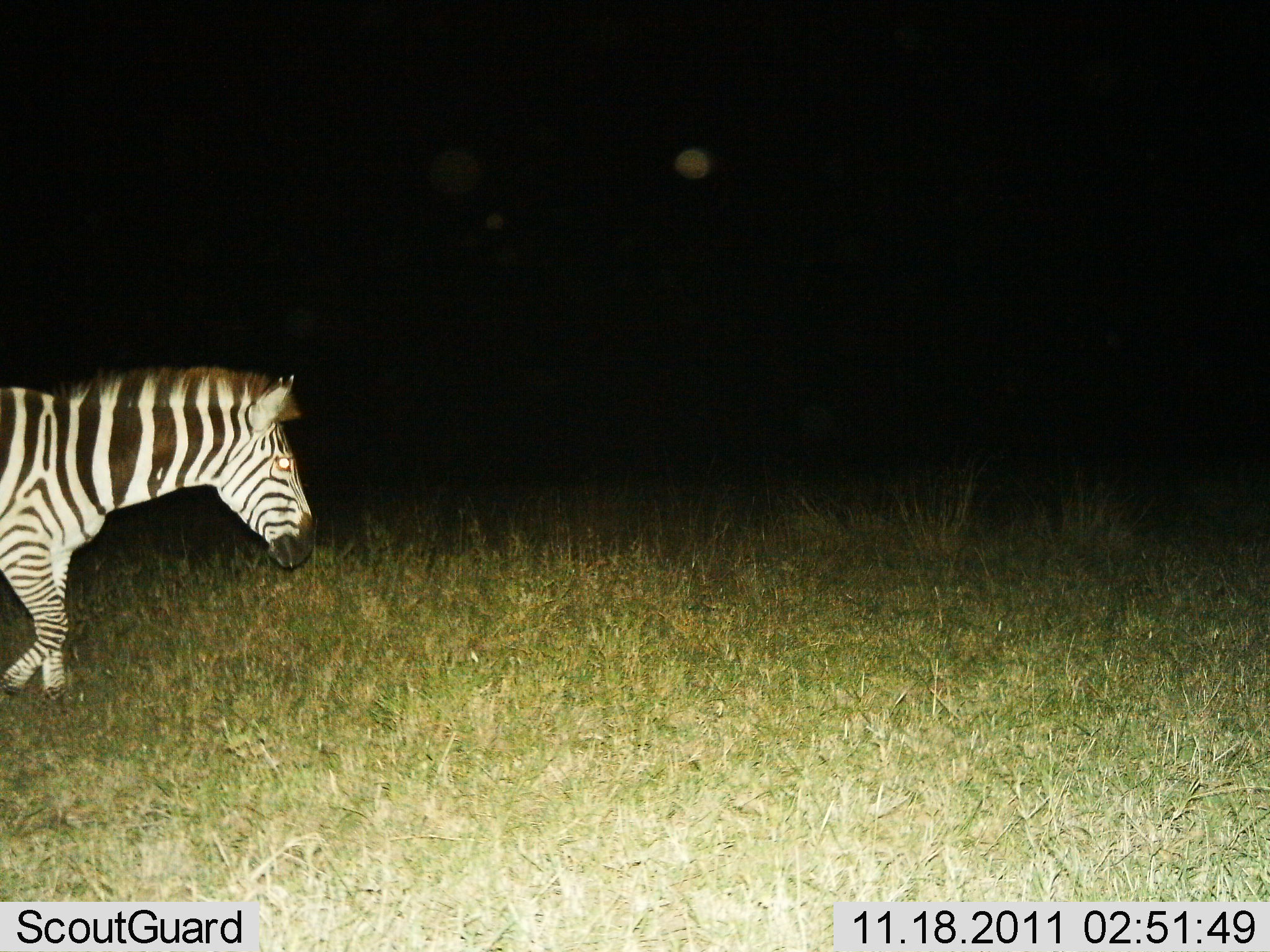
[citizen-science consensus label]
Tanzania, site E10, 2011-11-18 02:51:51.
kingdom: Animalia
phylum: Chordata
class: Mammalia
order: Perissodactyla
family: Equidae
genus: Equus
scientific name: Equus quagga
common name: plains zebra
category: zebra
Zebra (plains zebra) (Equus quagga), count 1. Behavior (volunteer vote fractions): standing 0%, resting 0%, moving 92%, interacting 8%. Young present (vote fraction): 0%. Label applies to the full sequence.